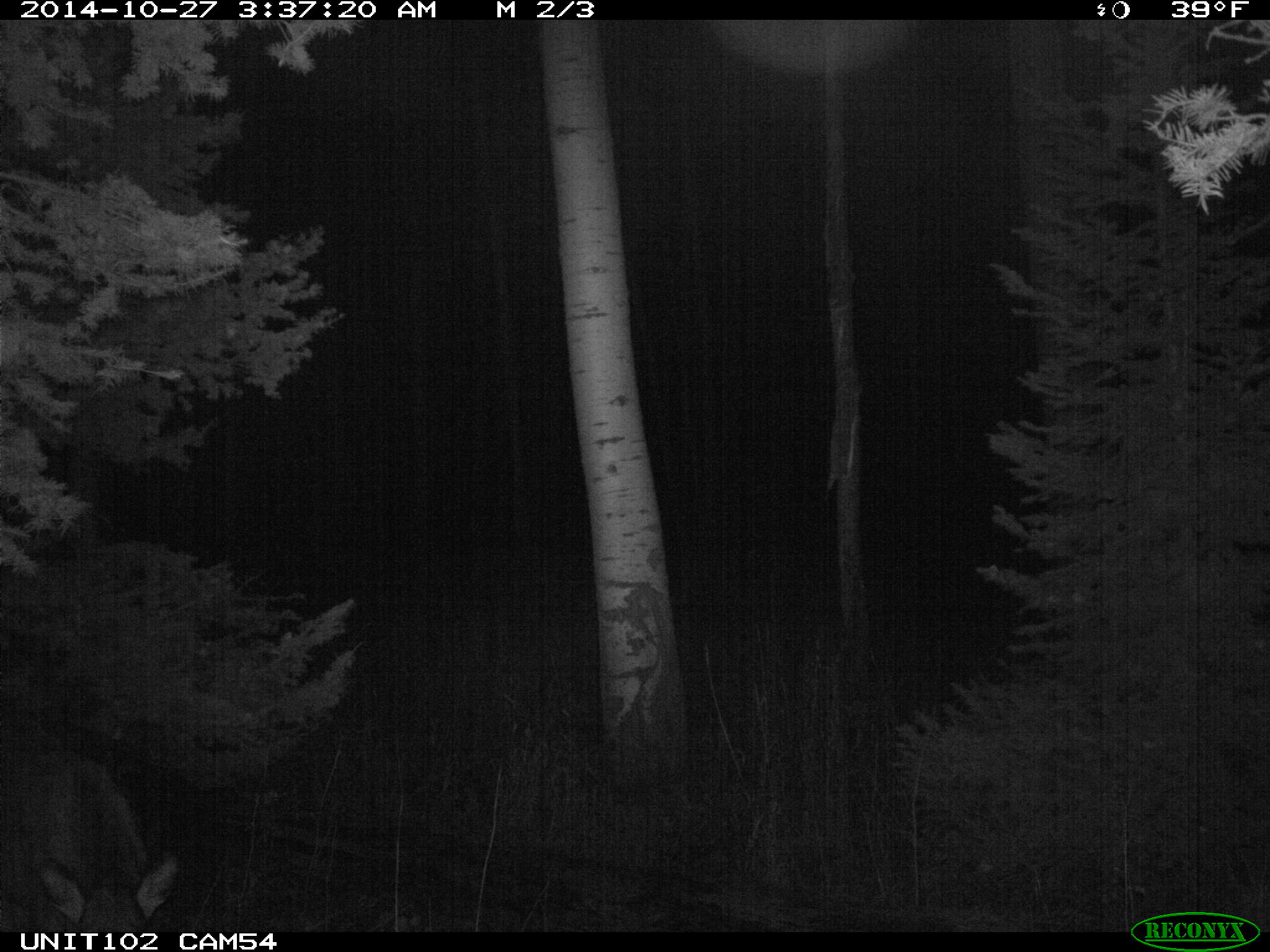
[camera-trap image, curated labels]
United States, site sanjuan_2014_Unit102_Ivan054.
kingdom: Animalia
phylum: Chordata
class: Mammalia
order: Artiodactyla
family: Cervidae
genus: Cervus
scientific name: Cervus elaphus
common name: red deer